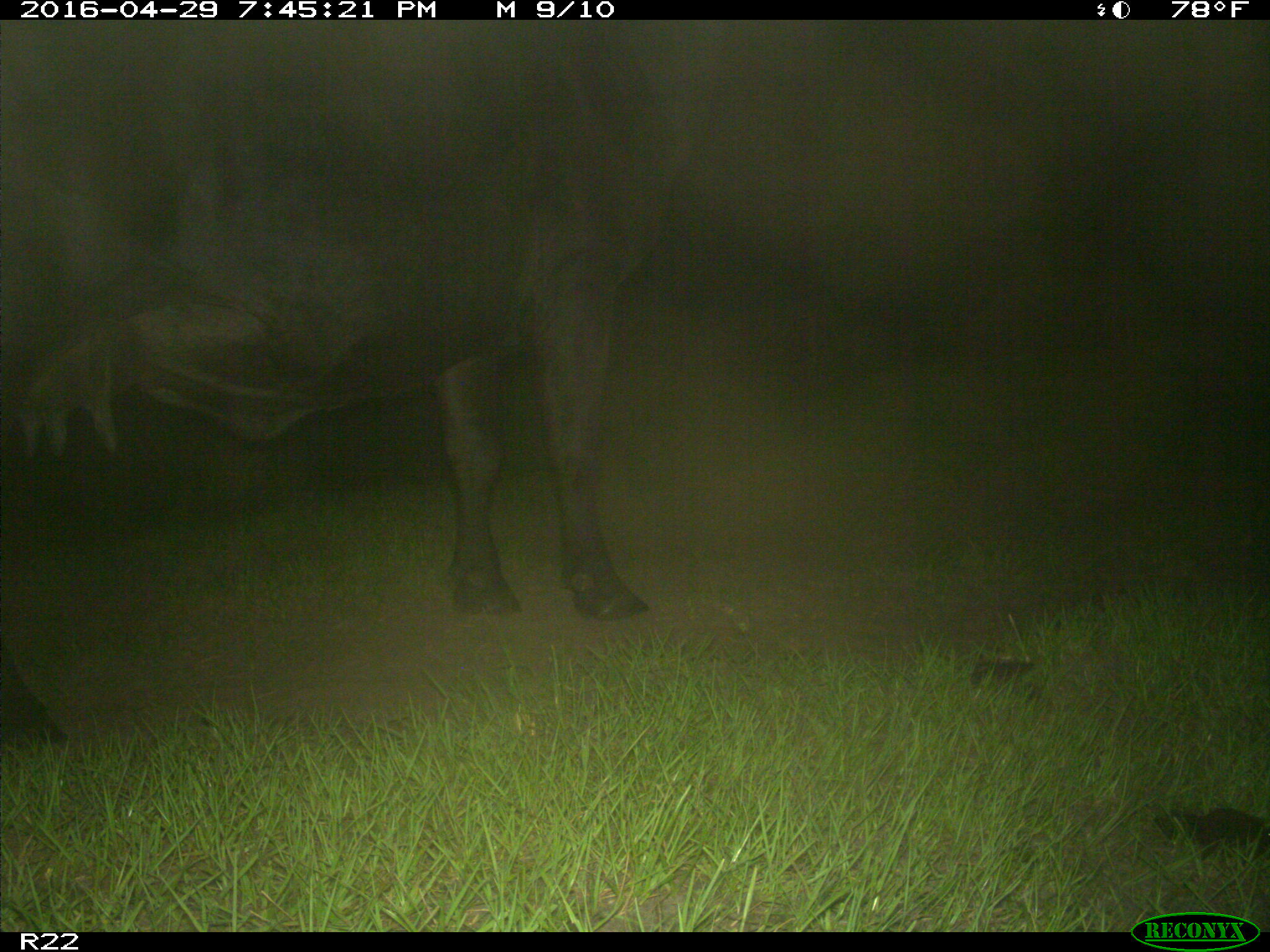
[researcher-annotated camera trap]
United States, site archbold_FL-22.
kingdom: Animalia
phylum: Chordata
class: Mammalia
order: Artiodactyla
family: Bovidae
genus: Bos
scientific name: Bos taurus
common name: domestic cow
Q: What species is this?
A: Bos taurus (domestic cow).